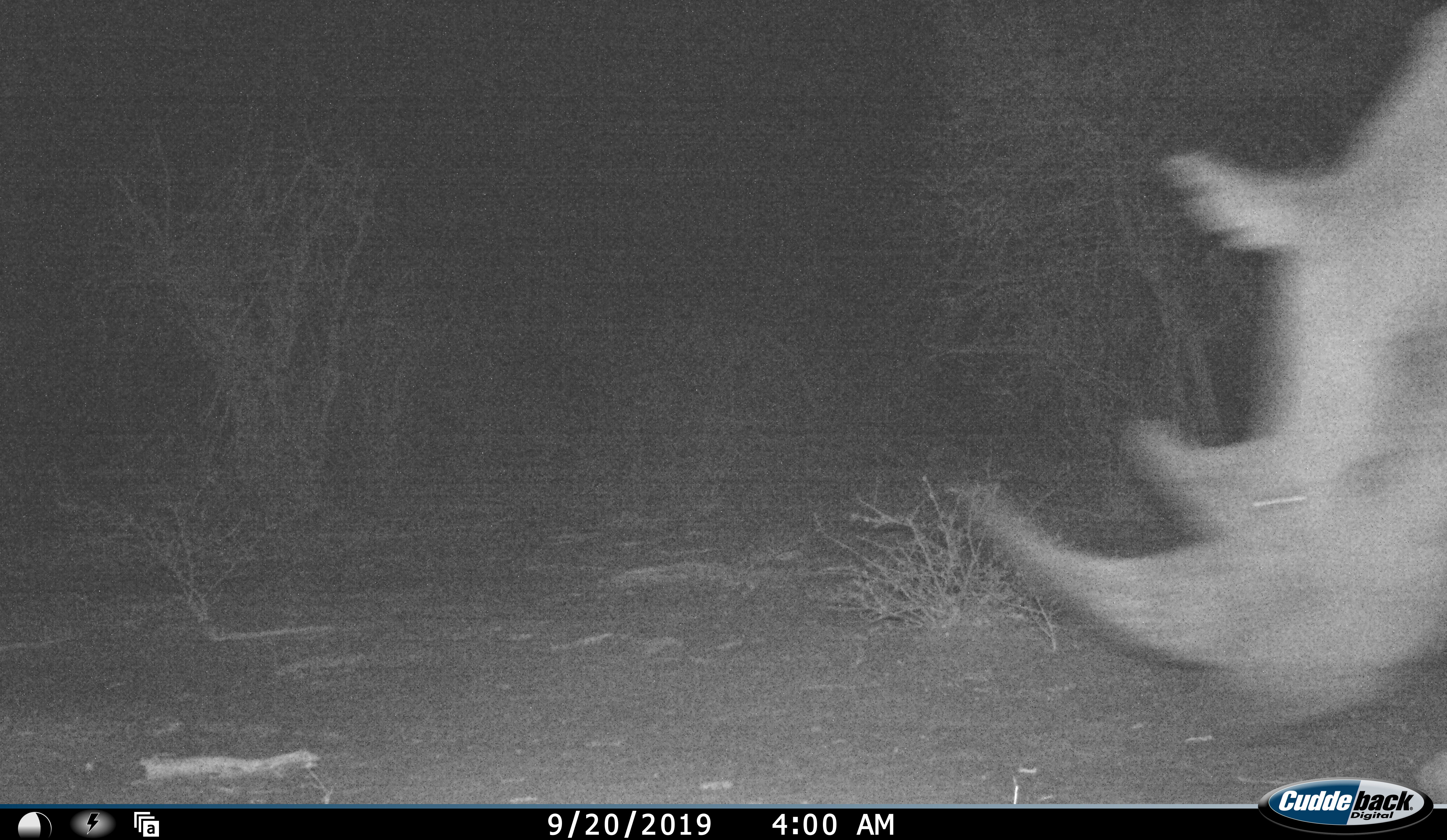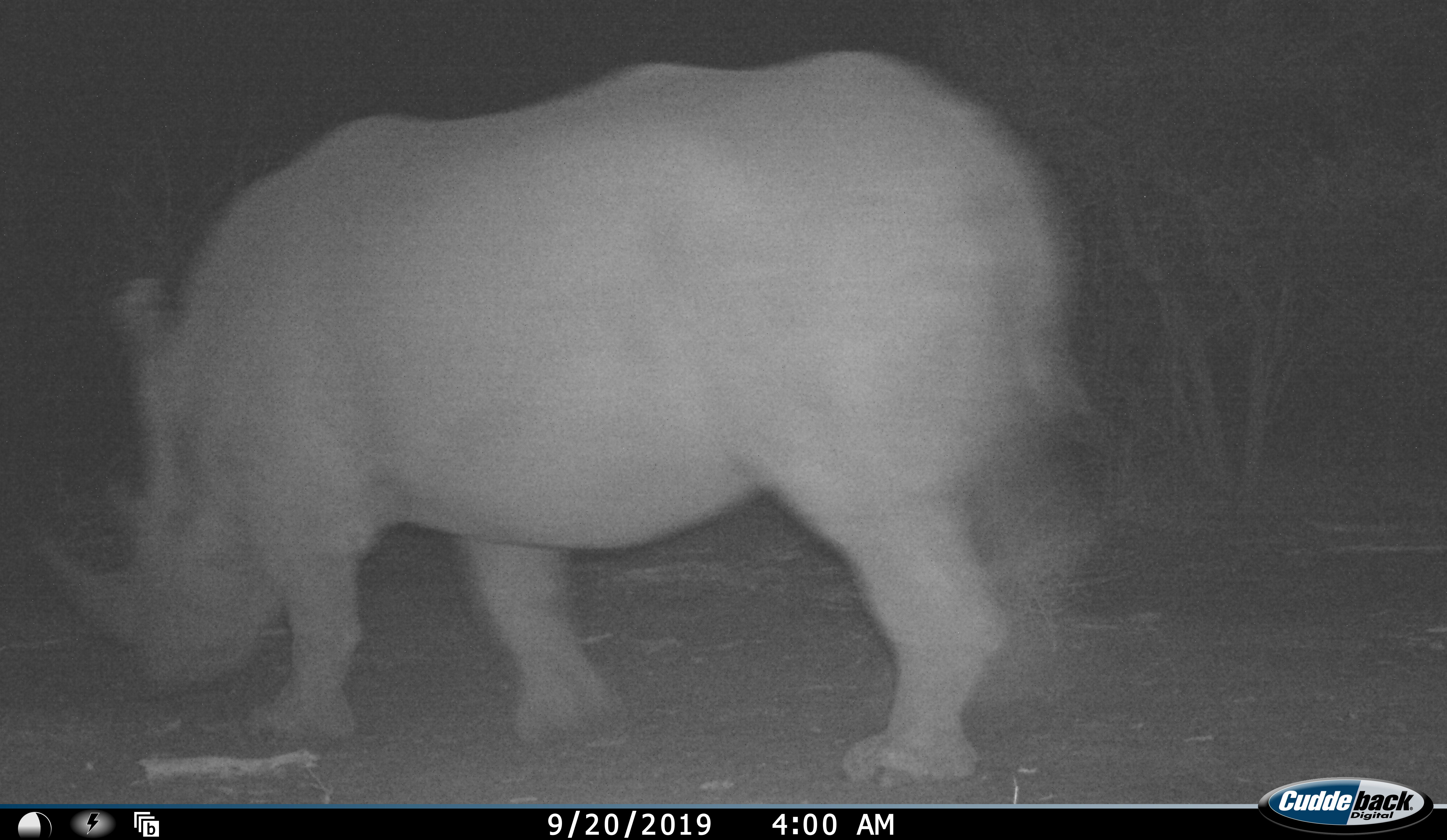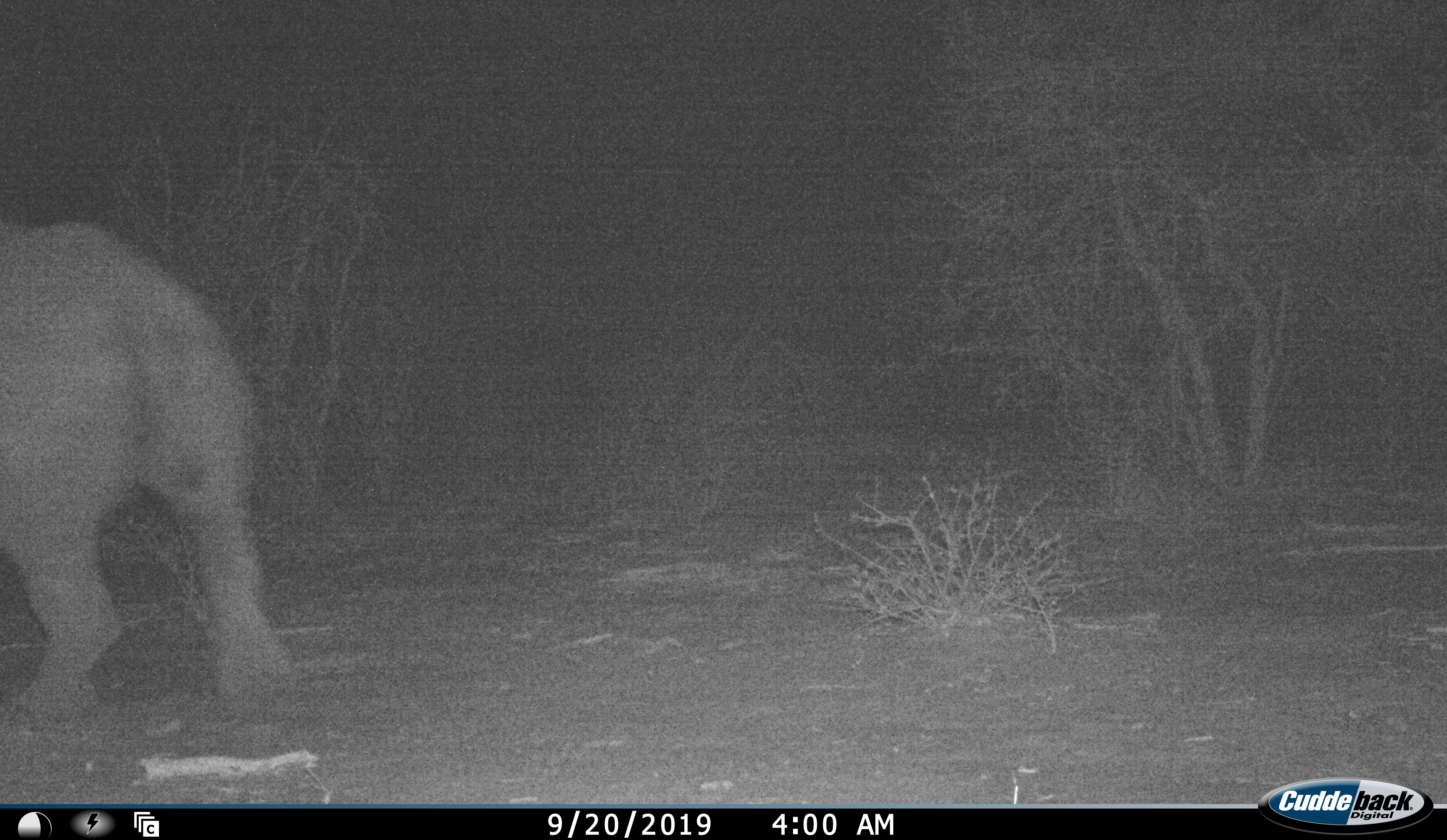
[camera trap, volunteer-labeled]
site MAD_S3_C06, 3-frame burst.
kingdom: Animalia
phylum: Chordata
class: Mammalia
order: Perissodactyla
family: Rhinocerotidae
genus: Diceros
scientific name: Diceros bicornis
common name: black rhinoceros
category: rhinocerosblack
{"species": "rhinocerosblack (black rhinoceros) (Diceros bicornis)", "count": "1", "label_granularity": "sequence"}